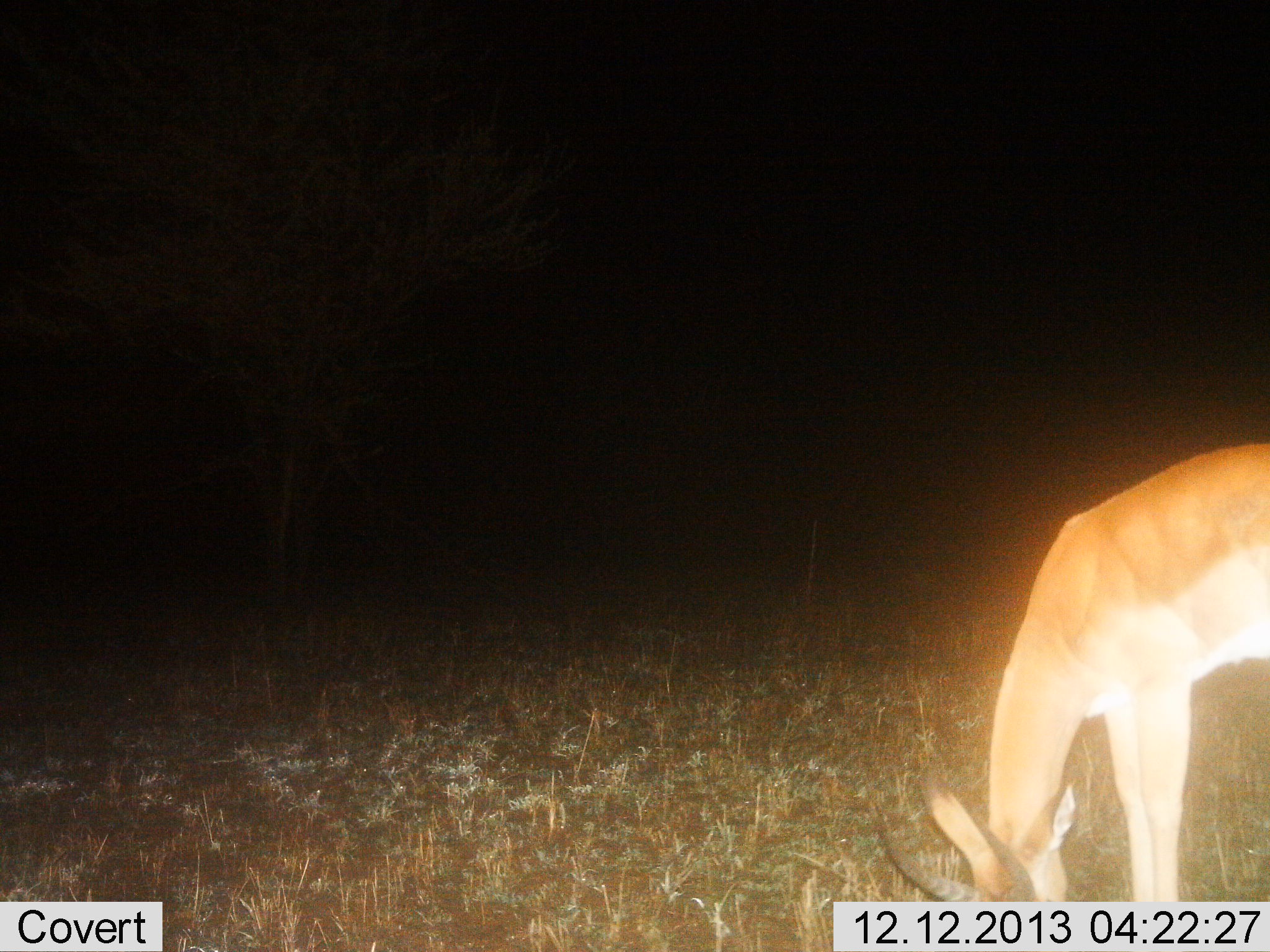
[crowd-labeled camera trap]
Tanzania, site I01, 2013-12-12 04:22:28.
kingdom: Animalia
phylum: Chordata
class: Mammalia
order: Artiodactyla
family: Bovidae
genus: Aepyceros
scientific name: Aepyceros melampus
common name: impala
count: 1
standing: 10%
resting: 0%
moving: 0%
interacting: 0%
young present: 0%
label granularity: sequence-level